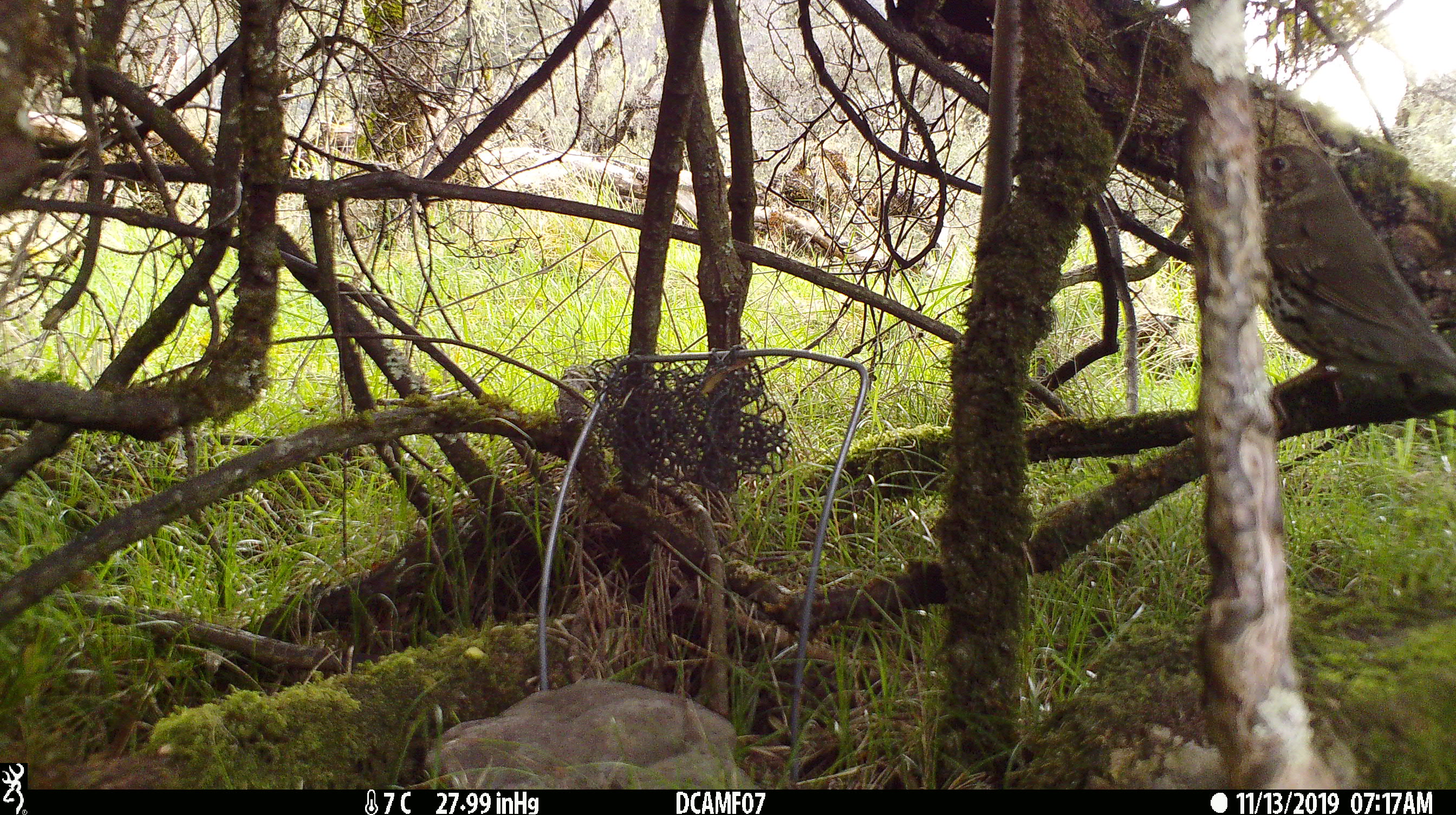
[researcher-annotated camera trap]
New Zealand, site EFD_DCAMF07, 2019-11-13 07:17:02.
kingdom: Animalia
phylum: Chordata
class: Aves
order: Passeriformes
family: Turdidae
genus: Turdus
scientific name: Turdus philomelos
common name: song thrush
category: thrush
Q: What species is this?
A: Thrush (song thrush) (Turdus philomelos).